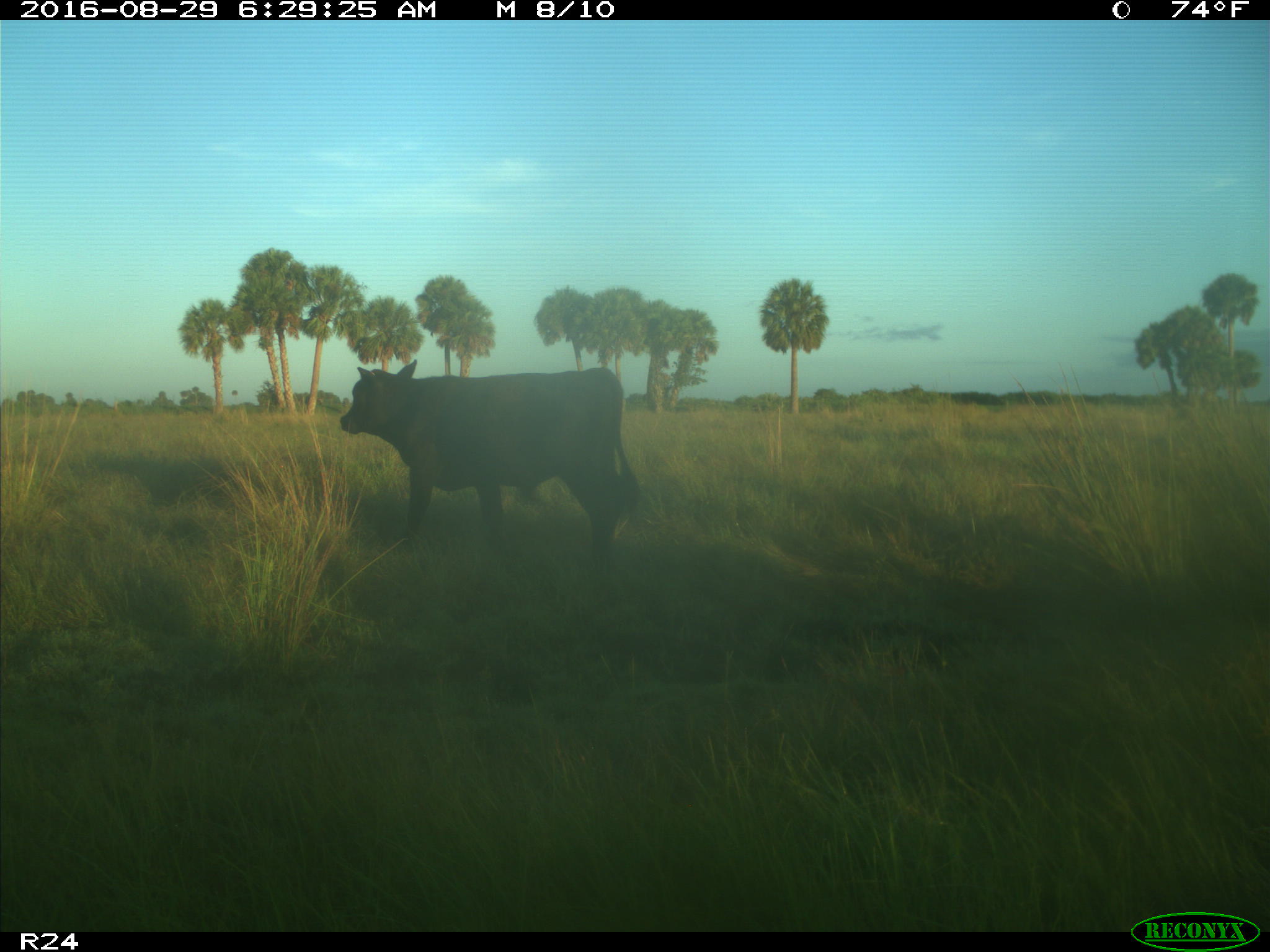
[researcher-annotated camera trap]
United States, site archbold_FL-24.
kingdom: Animalia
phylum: Chordata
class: Mammalia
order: Artiodactyla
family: Bovidae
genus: Bos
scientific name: Bos taurus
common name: domestic cow